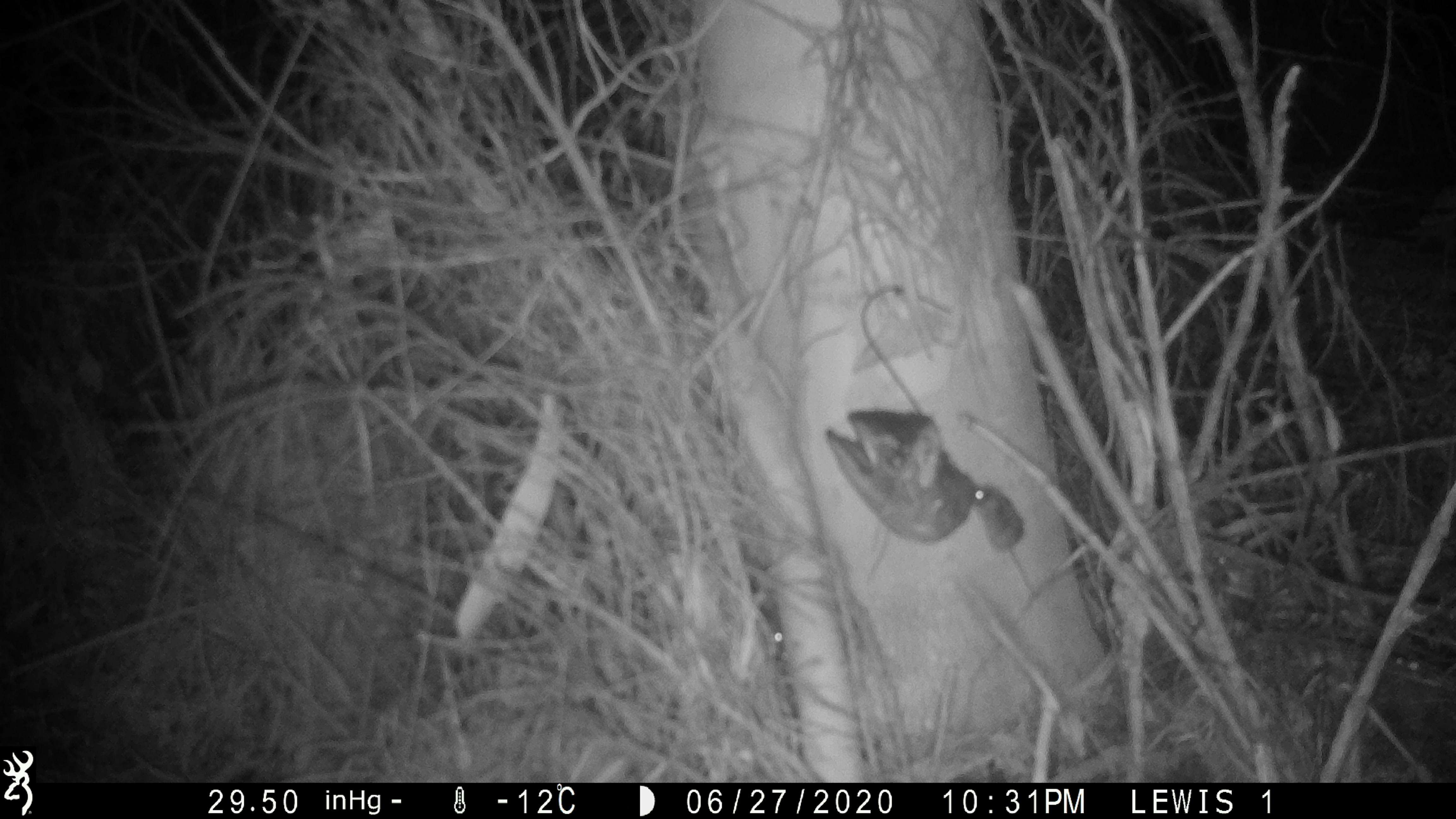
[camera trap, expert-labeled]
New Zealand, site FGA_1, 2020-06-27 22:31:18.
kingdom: Animalia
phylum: Chordata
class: Mammalia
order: Rodentia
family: Muridae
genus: Mus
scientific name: Mus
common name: mouse